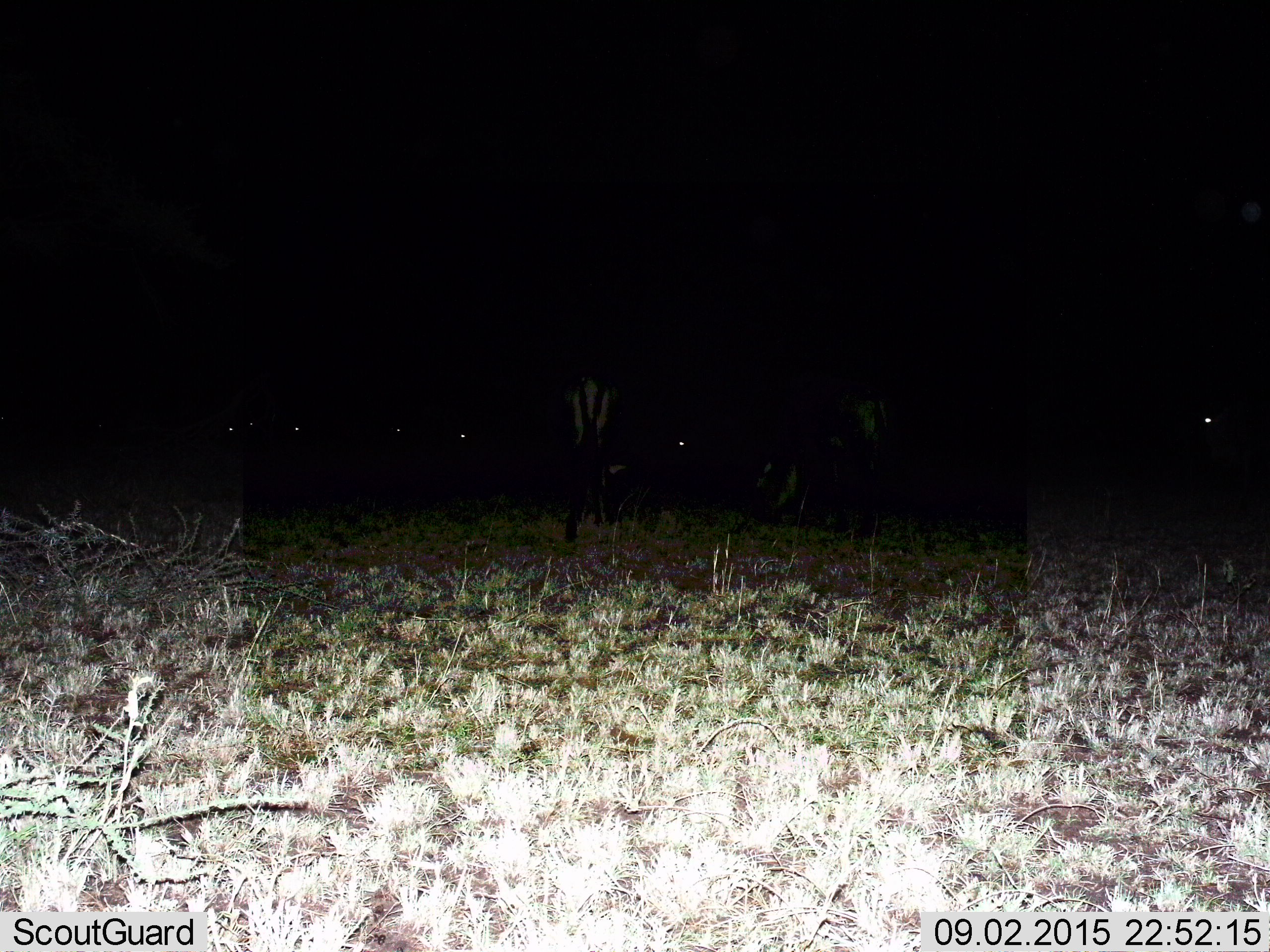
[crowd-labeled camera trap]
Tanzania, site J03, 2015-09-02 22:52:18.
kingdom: Animalia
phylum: Chordata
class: Mammalia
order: Artiodactyla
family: Bovidae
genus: Connochaetes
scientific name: Connochaetes taurinus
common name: blue wildebeest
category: wildebeest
Wildebeest (blue wildebeest) (Connochaetes taurinus), count 4. Behavior (volunteer vote fractions): standing 50%, resting 0%, moving 0%, interacting 0%. Young present (vote fraction): 0%. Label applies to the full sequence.